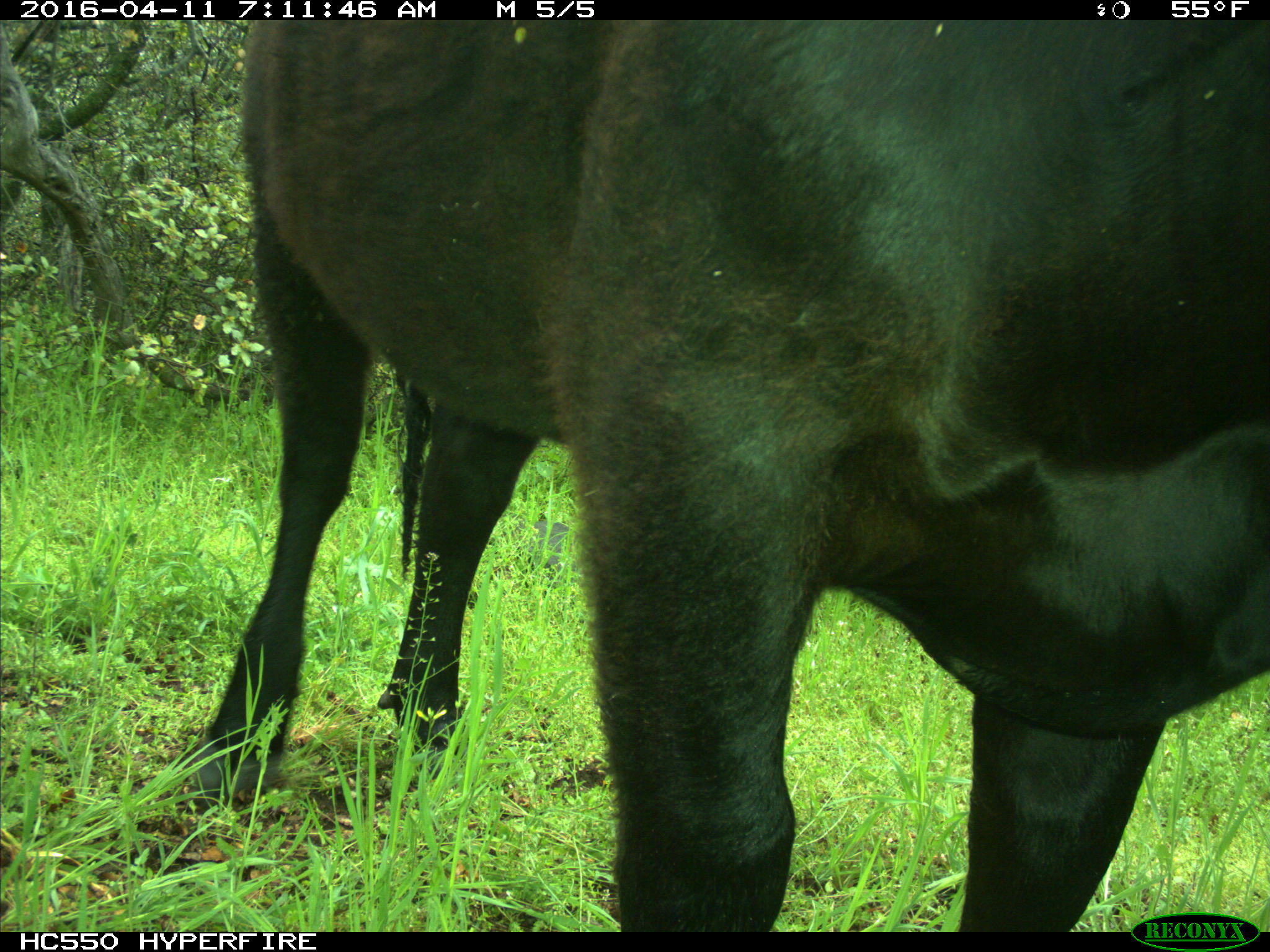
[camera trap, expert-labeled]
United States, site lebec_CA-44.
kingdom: Animalia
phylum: Chordata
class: Mammalia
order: Artiodactyla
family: Bovidae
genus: Bos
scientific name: Bos taurus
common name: domestic cow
Bos taurus (domestic cow).